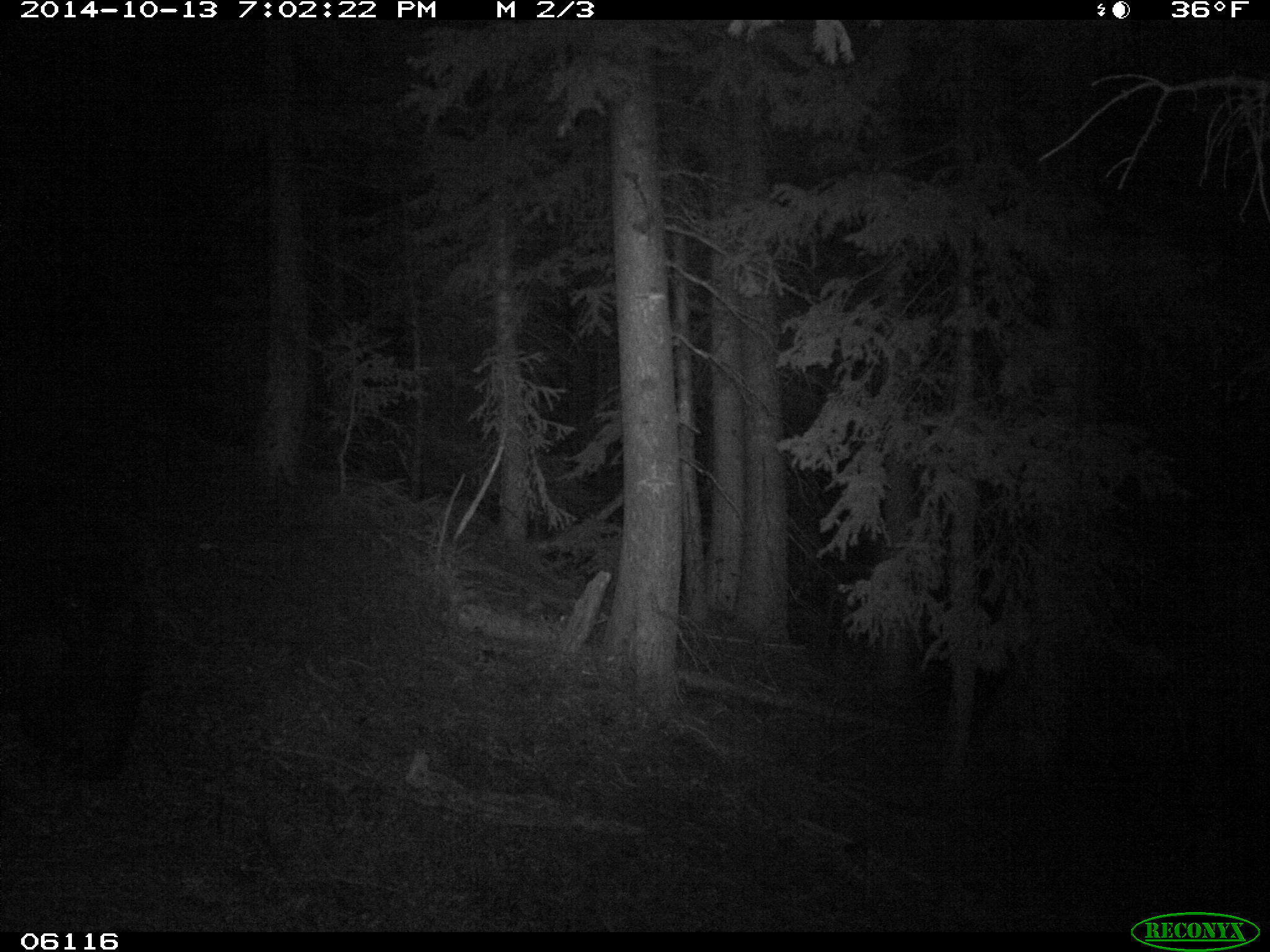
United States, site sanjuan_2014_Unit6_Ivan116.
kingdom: Animalia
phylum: Chordata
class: Mammalia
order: Carnivora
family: Ursidae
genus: Ursus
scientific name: Ursus americanus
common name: american black bear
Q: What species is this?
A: Ursus americanus (american black bear).